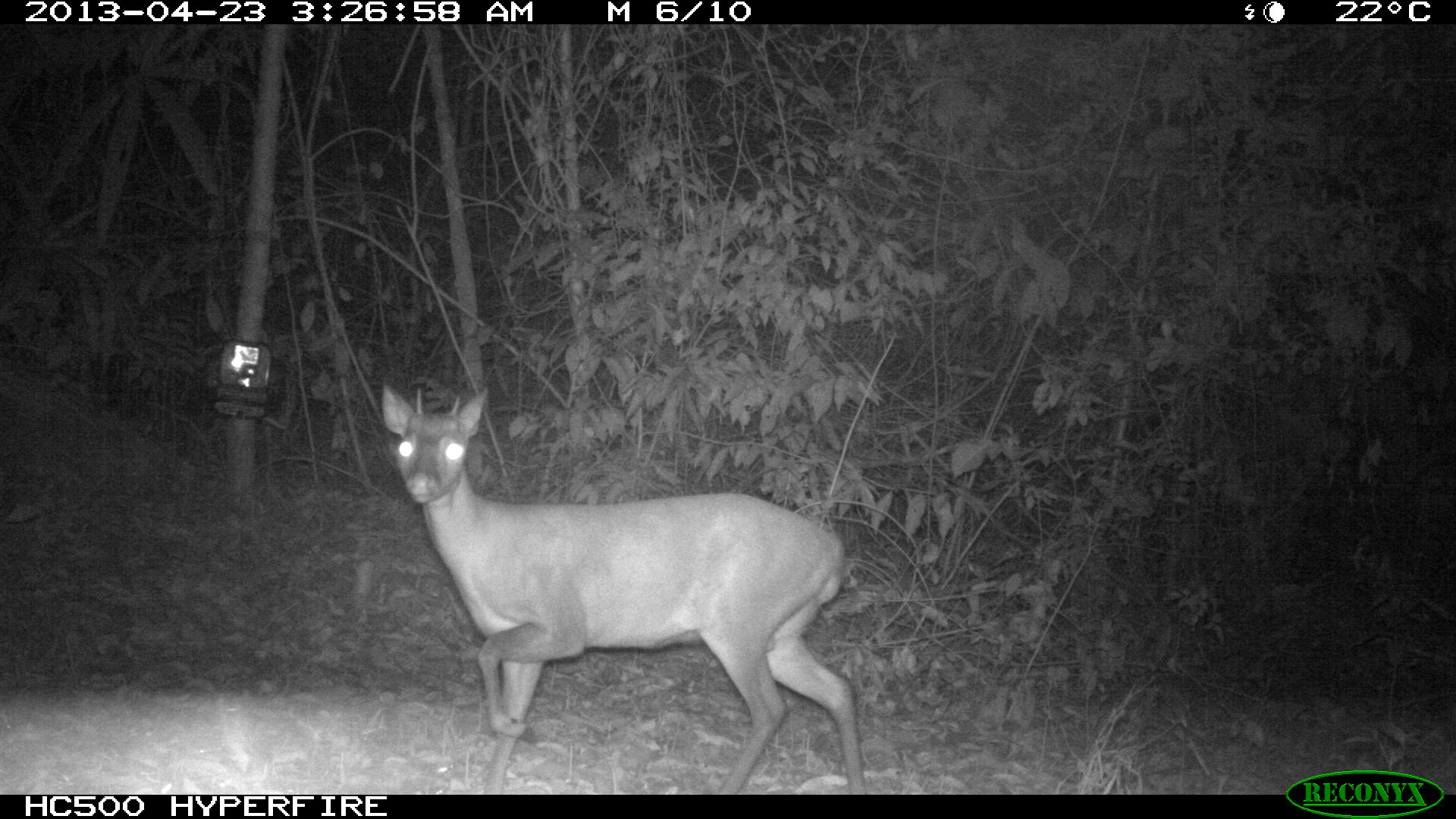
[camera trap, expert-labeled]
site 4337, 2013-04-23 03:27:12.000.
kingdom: Animalia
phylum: Chordata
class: Mammalia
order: Artiodactyla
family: Cervidae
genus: Mazama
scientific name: Mazama temama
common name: central american red brocket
Mazama temama (central american red brocket), count 1, sex male.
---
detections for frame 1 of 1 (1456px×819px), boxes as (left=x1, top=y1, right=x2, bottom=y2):
mazama temama: (left=376, top=386, right=862, bottom=790)